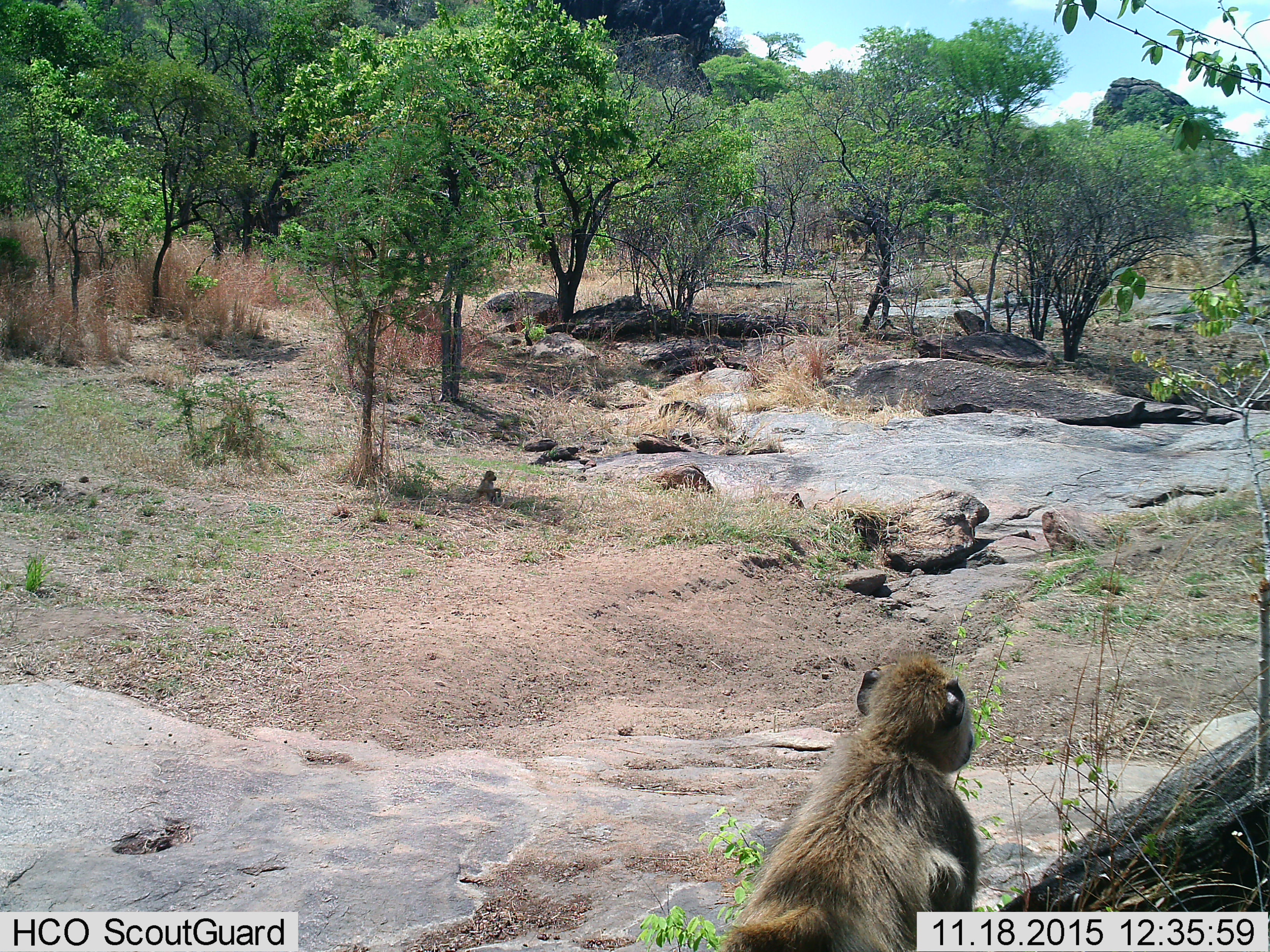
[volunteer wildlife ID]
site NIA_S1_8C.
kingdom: Animalia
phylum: Chordata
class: Mammalia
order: Primates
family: Cercopithecidae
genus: Papio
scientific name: Papio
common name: baboon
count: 2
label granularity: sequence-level